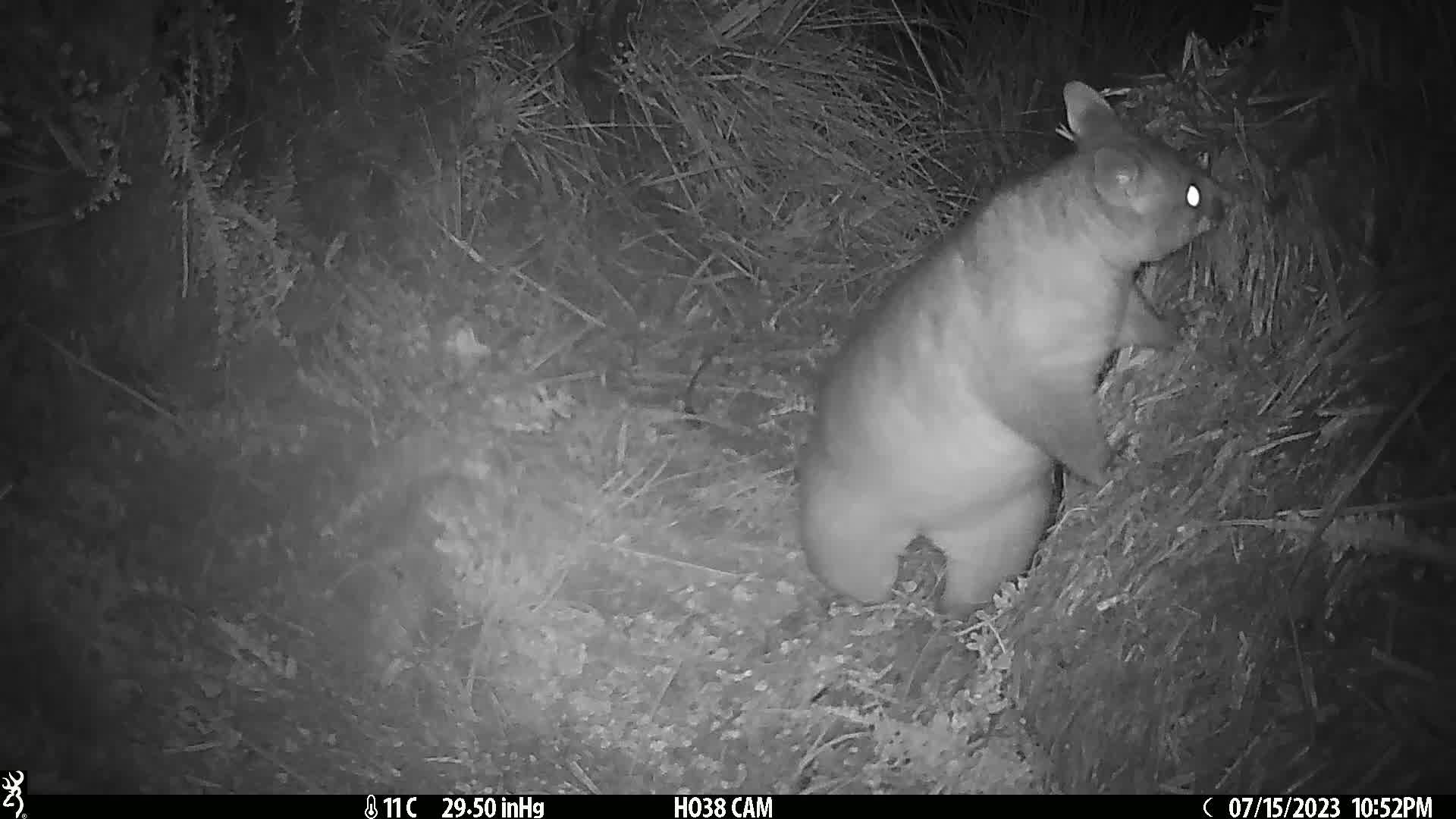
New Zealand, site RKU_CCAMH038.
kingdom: Animalia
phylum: Chordata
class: Mammalia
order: Diprotodontia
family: Phalangeridae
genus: Trichosurus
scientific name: Trichosurus vulpecula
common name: common brushtail possum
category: possum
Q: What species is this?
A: Possum (common brushtail possum) (Trichosurus vulpecula).